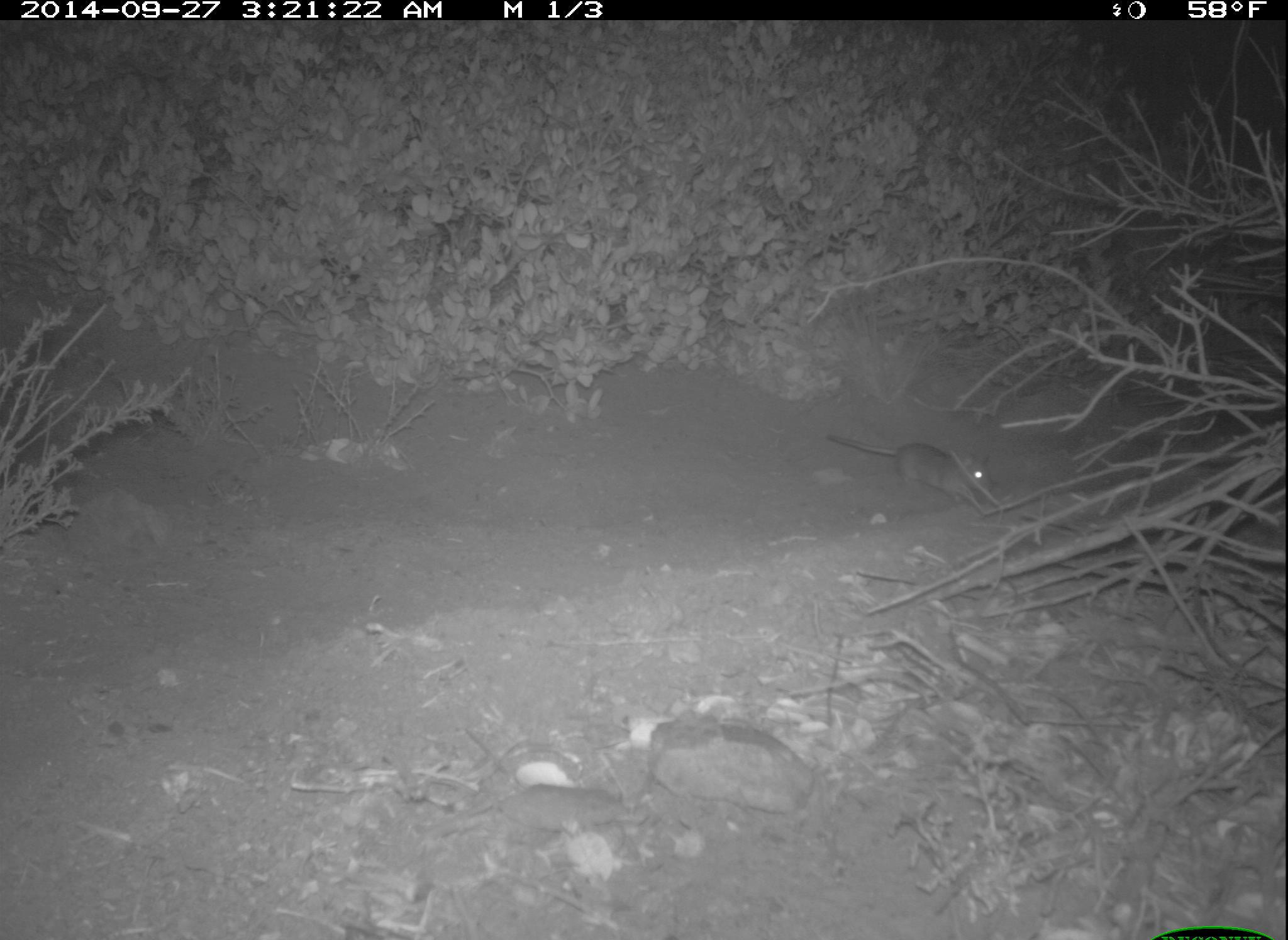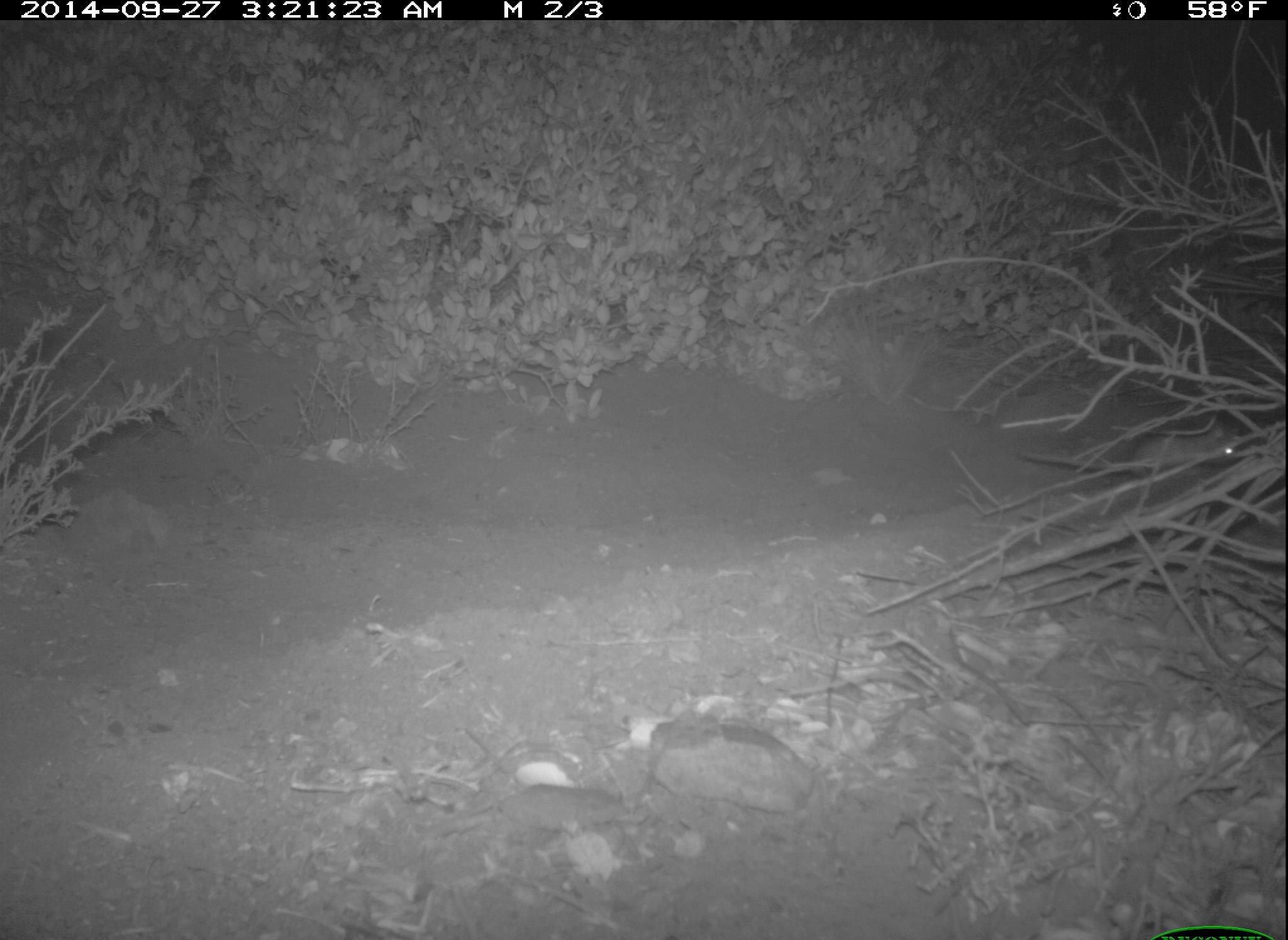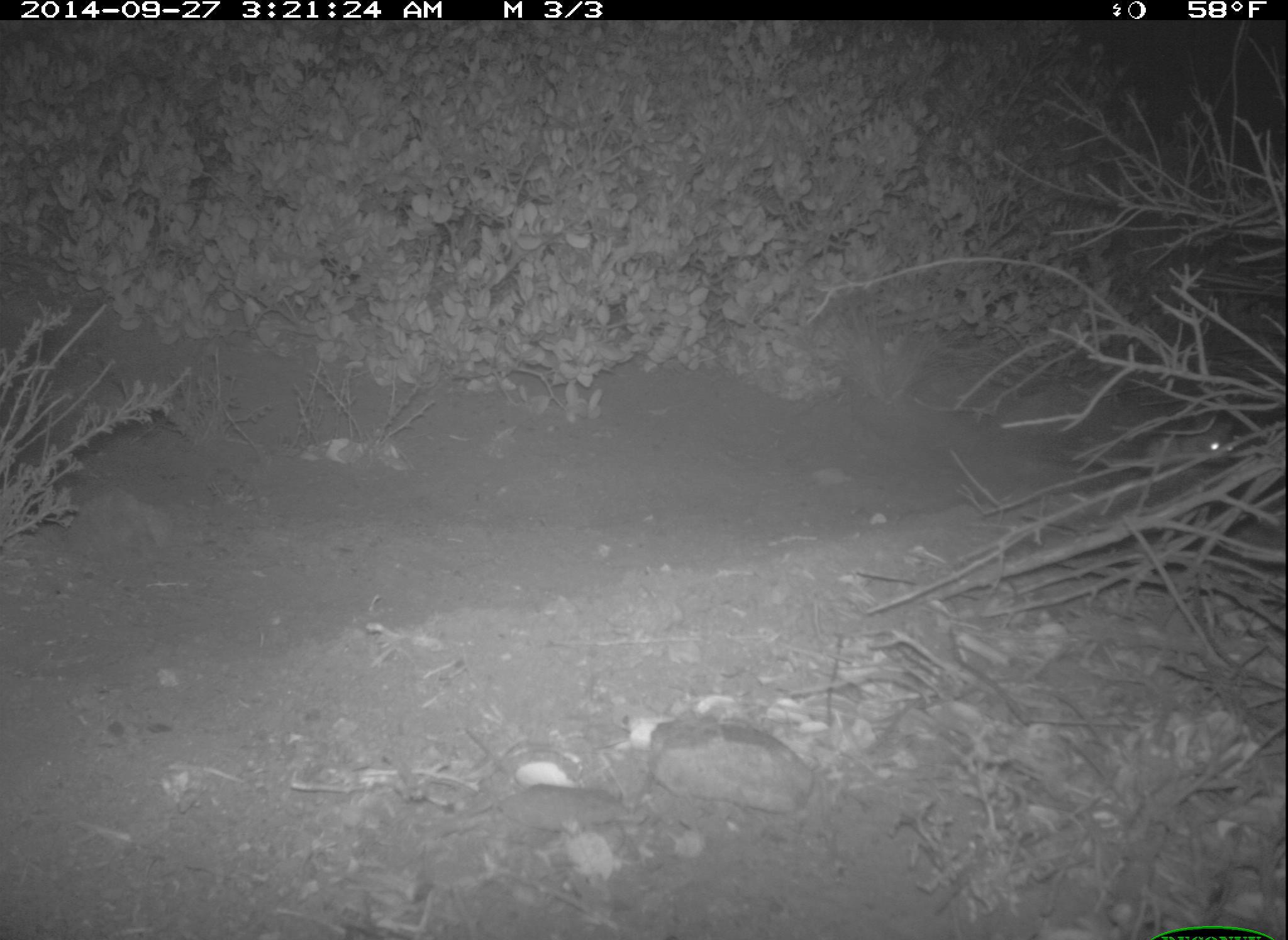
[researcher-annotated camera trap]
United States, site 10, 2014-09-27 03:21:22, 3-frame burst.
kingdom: Animalia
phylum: Chordata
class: Mammalia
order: Rodentia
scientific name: Rodentia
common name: rodent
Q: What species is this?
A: Rodent (Rodentia).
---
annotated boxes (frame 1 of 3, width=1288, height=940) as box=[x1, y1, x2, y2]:
rodent: box=[823, 434, 995, 507]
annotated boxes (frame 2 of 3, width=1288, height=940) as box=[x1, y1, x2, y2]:
rodent: box=[1016, 420, 1243, 475]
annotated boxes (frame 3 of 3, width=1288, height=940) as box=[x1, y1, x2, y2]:
rodent: box=[1067, 422, 1243, 478]